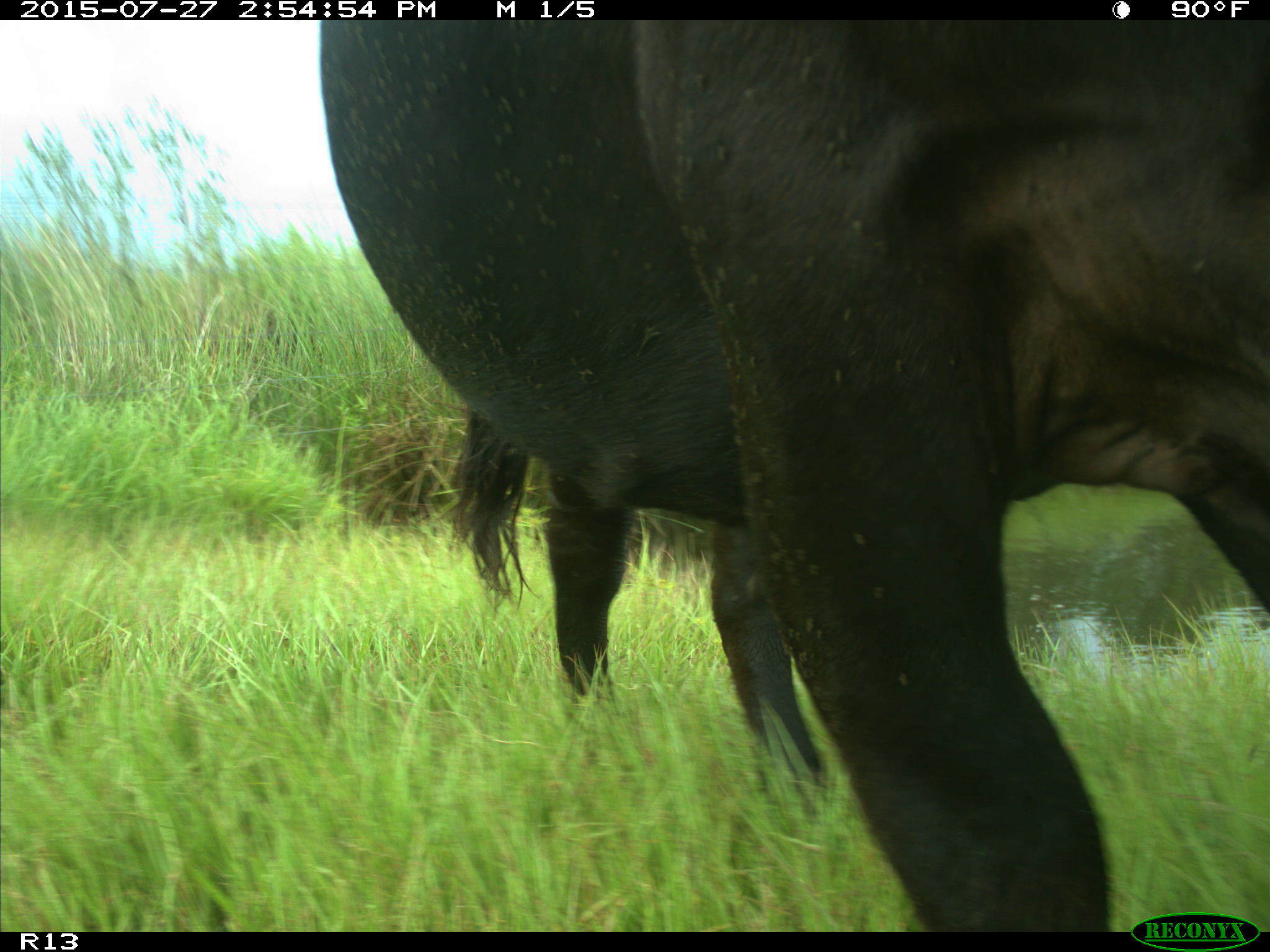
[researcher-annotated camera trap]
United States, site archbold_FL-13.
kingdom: Animalia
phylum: Chordata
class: Mammalia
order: Artiodactyla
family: Bovidae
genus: Bos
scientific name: Bos taurus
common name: domestic cow